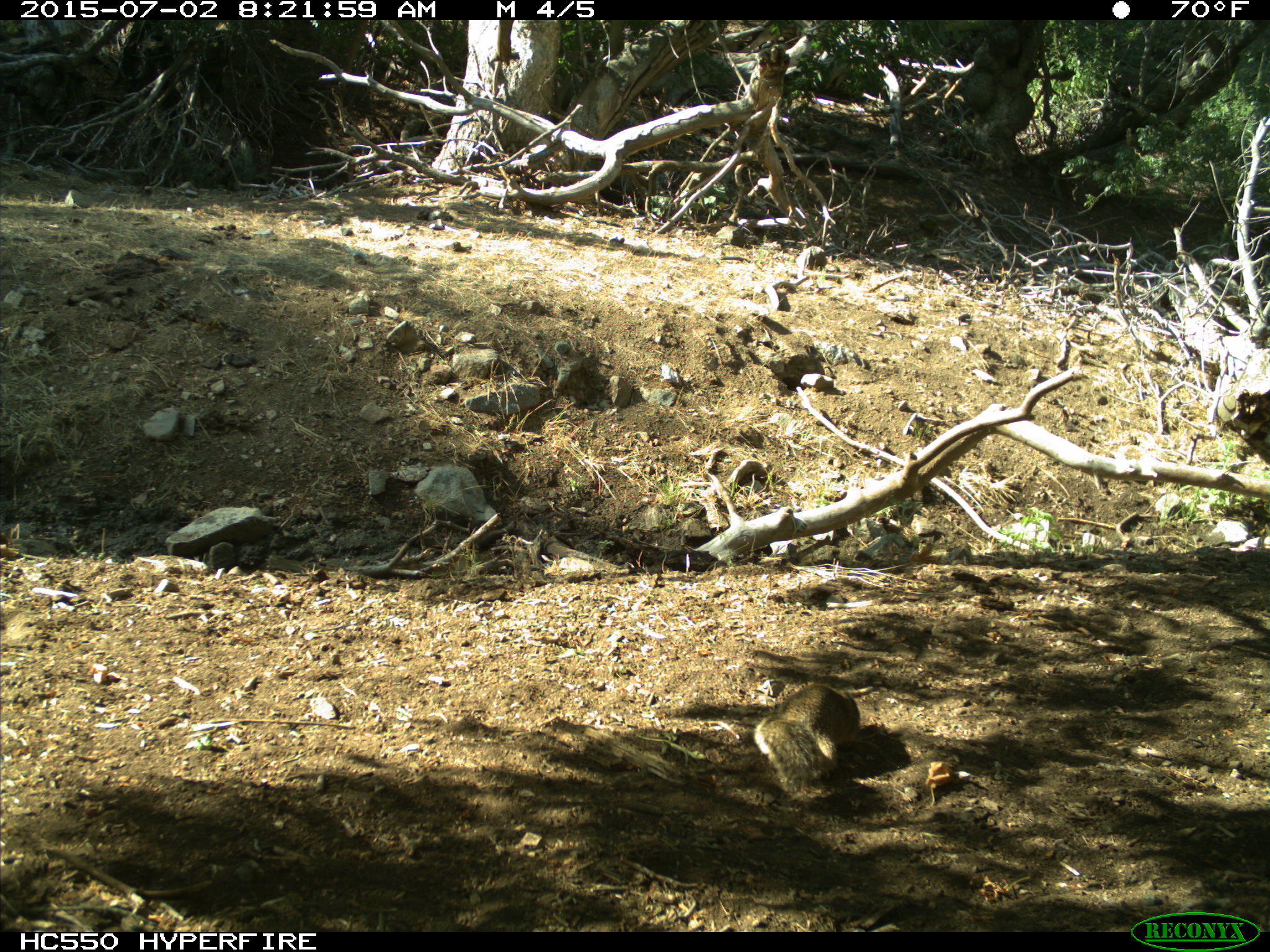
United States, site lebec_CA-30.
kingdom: Animalia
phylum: Chordata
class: Mammalia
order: Rodentia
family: Sciuridae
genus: Otospermophilus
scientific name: Otospermophilus beecheyi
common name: california ground squirrel